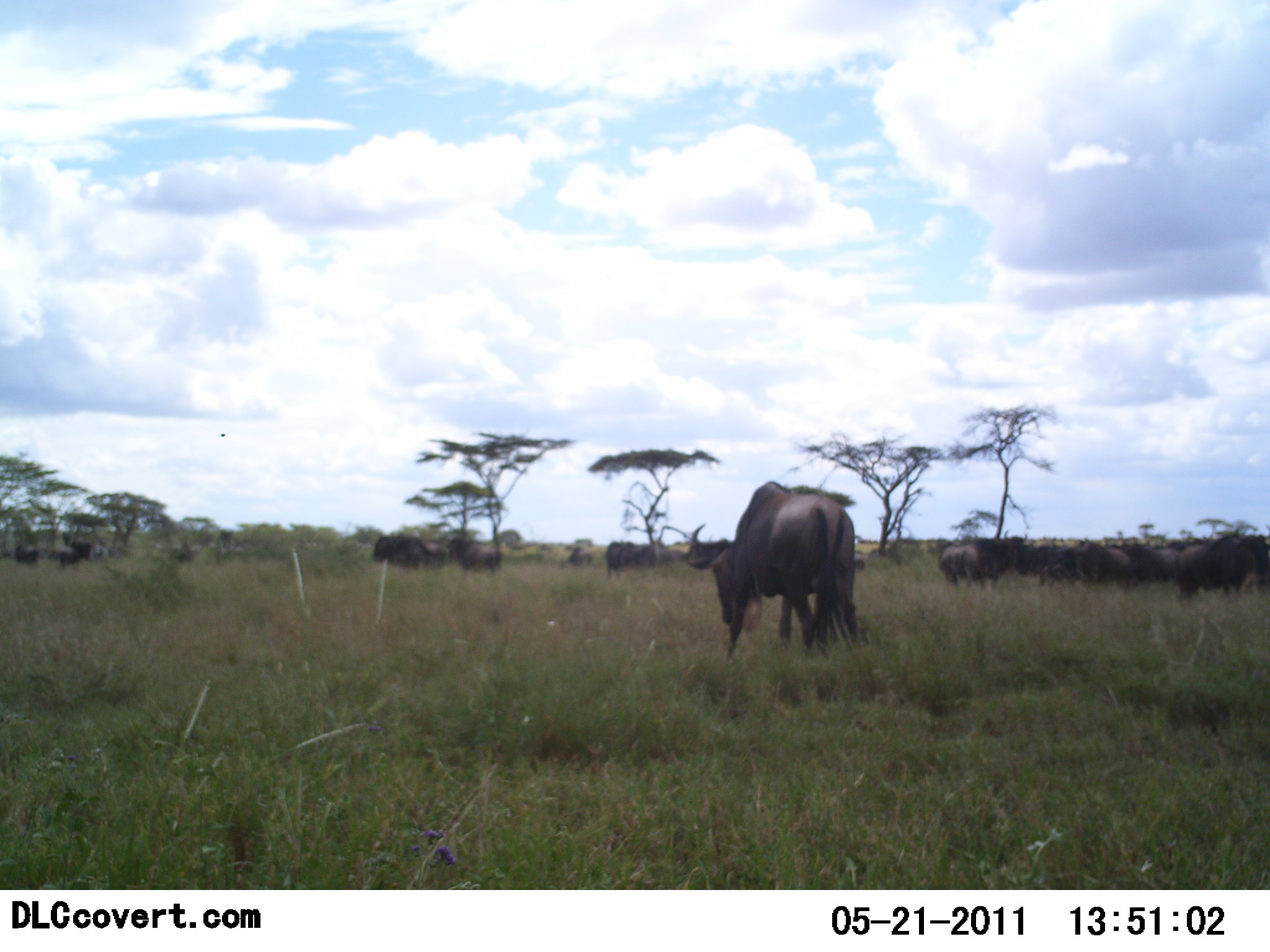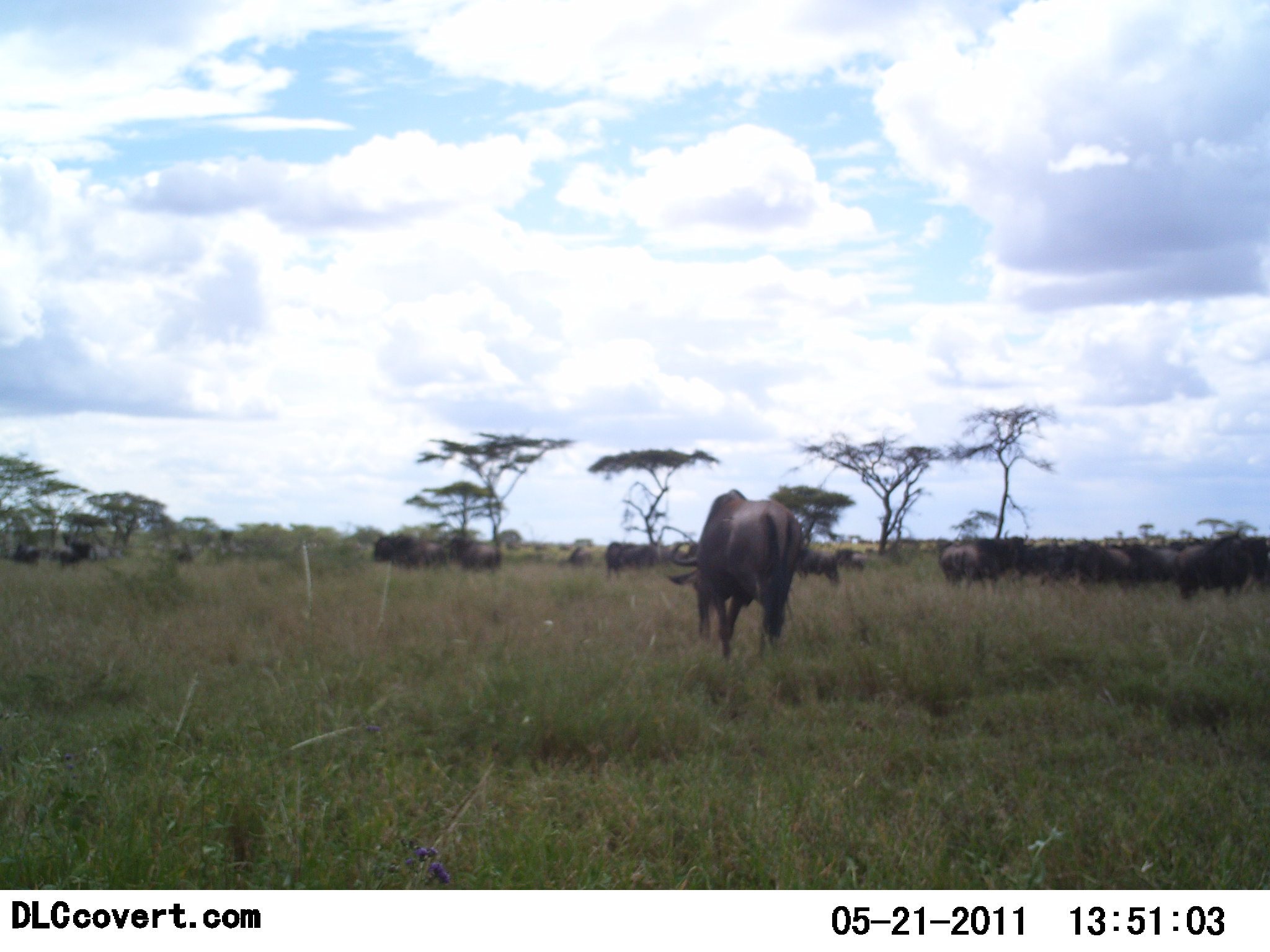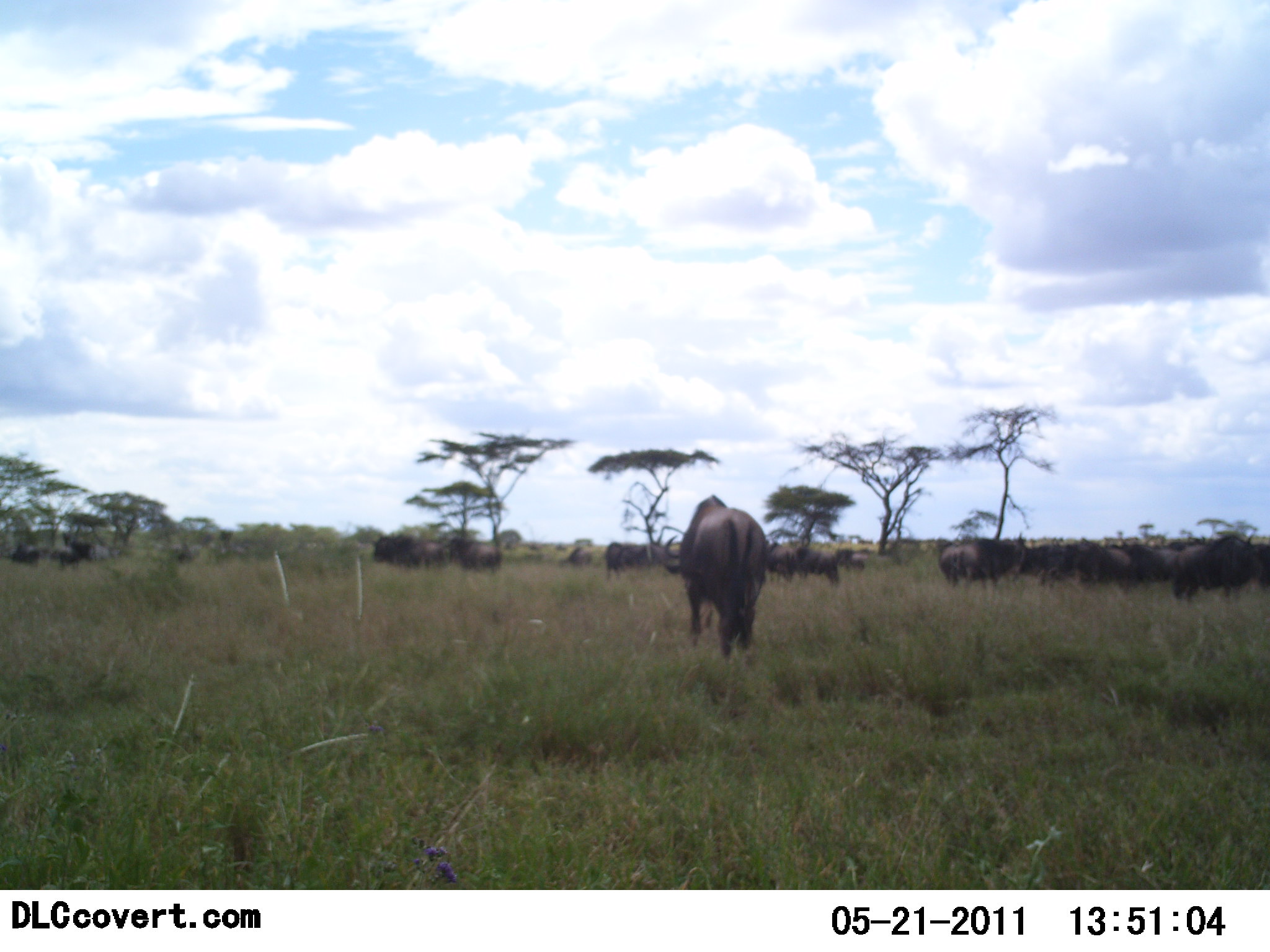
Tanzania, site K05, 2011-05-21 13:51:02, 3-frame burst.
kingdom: Animalia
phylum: Chordata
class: Mammalia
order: Artiodactyla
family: Bovidae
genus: Connochaetes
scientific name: Connochaetes taurinus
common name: blue wildebeest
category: wildebeest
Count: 11-50.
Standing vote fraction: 58%.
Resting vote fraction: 0%.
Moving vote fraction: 50%.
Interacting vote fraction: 0%.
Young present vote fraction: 0%.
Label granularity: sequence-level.